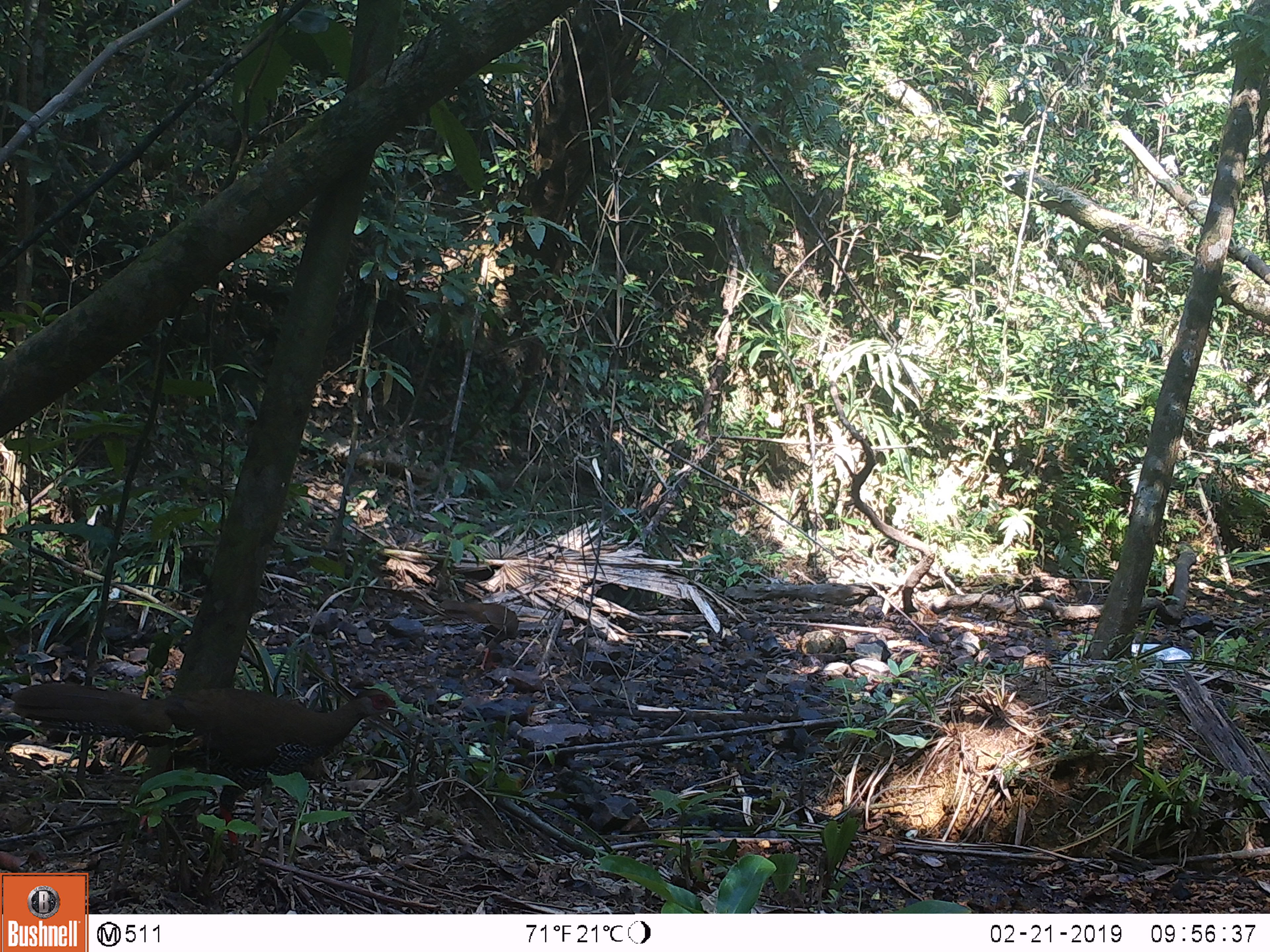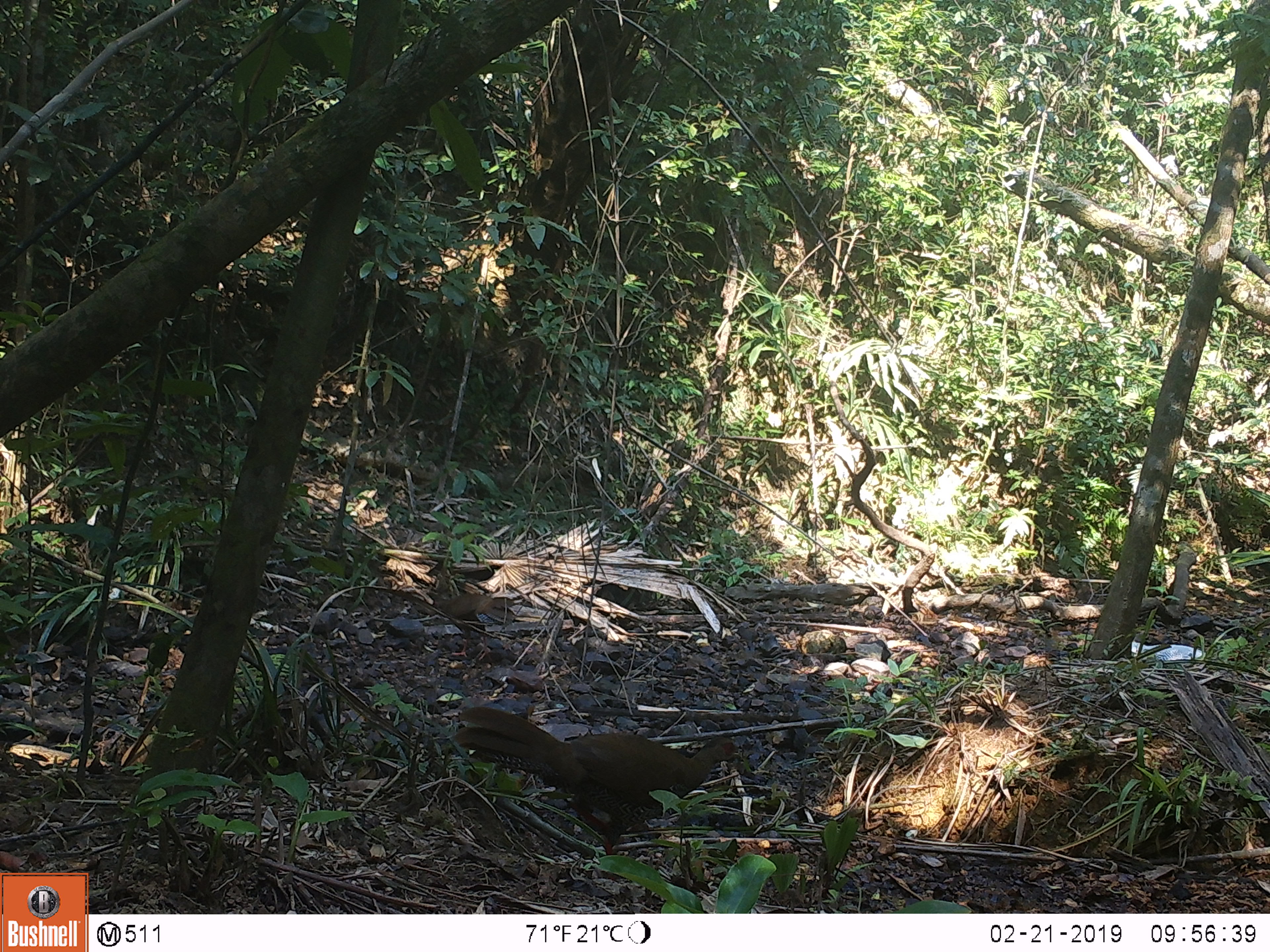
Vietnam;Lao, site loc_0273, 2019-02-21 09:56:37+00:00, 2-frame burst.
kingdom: Animalia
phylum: Chordata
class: Aves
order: Galliformes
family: Phasianidae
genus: Lophura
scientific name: Lophura nycthemera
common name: silver pheasant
Silver pheasant (Lophura nycthemera). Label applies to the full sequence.